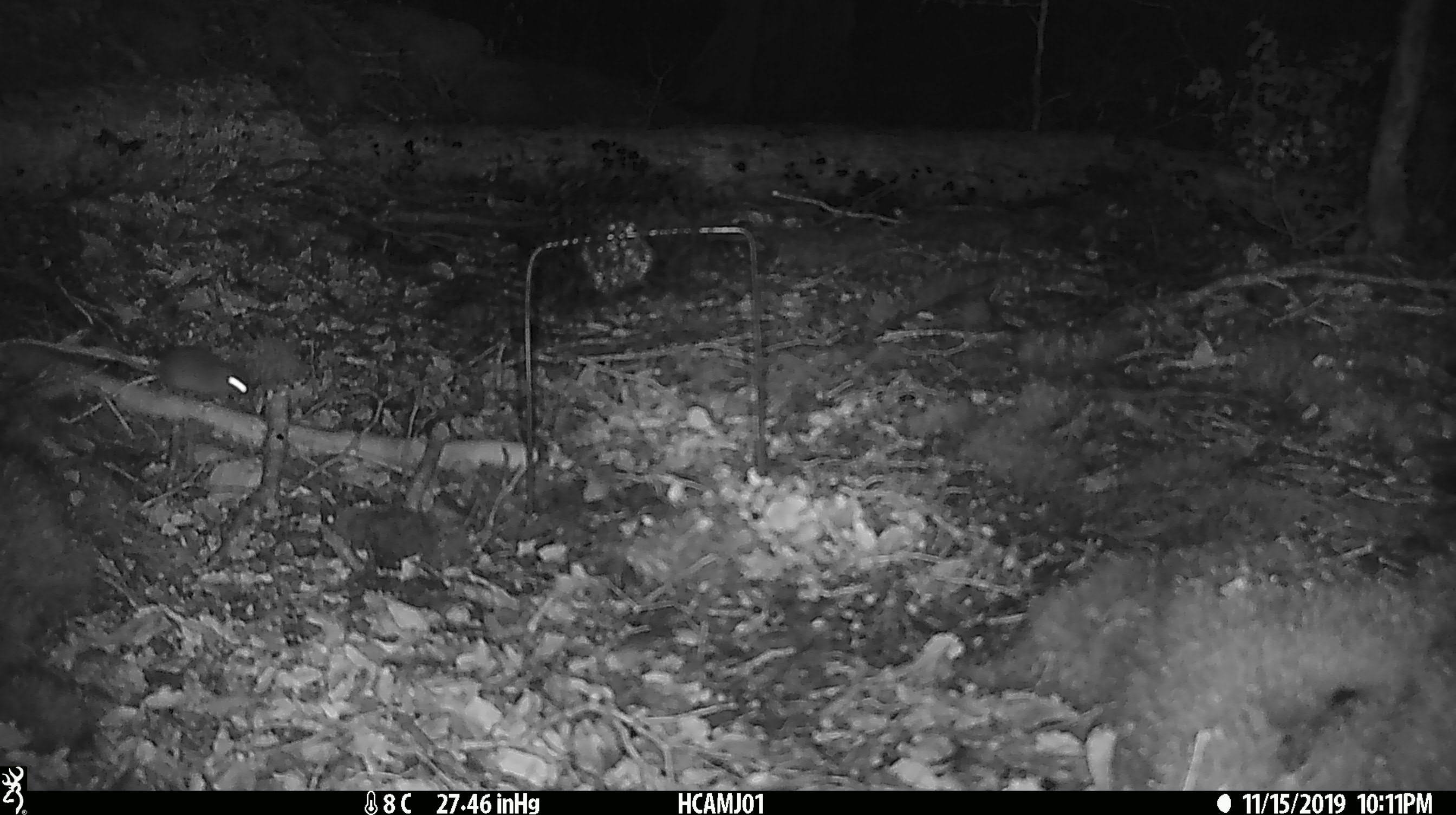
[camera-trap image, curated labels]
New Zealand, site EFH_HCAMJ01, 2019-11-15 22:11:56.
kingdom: Animalia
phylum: Chordata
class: Mammalia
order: Rodentia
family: Muridae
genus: Mus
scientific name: Mus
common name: mouse